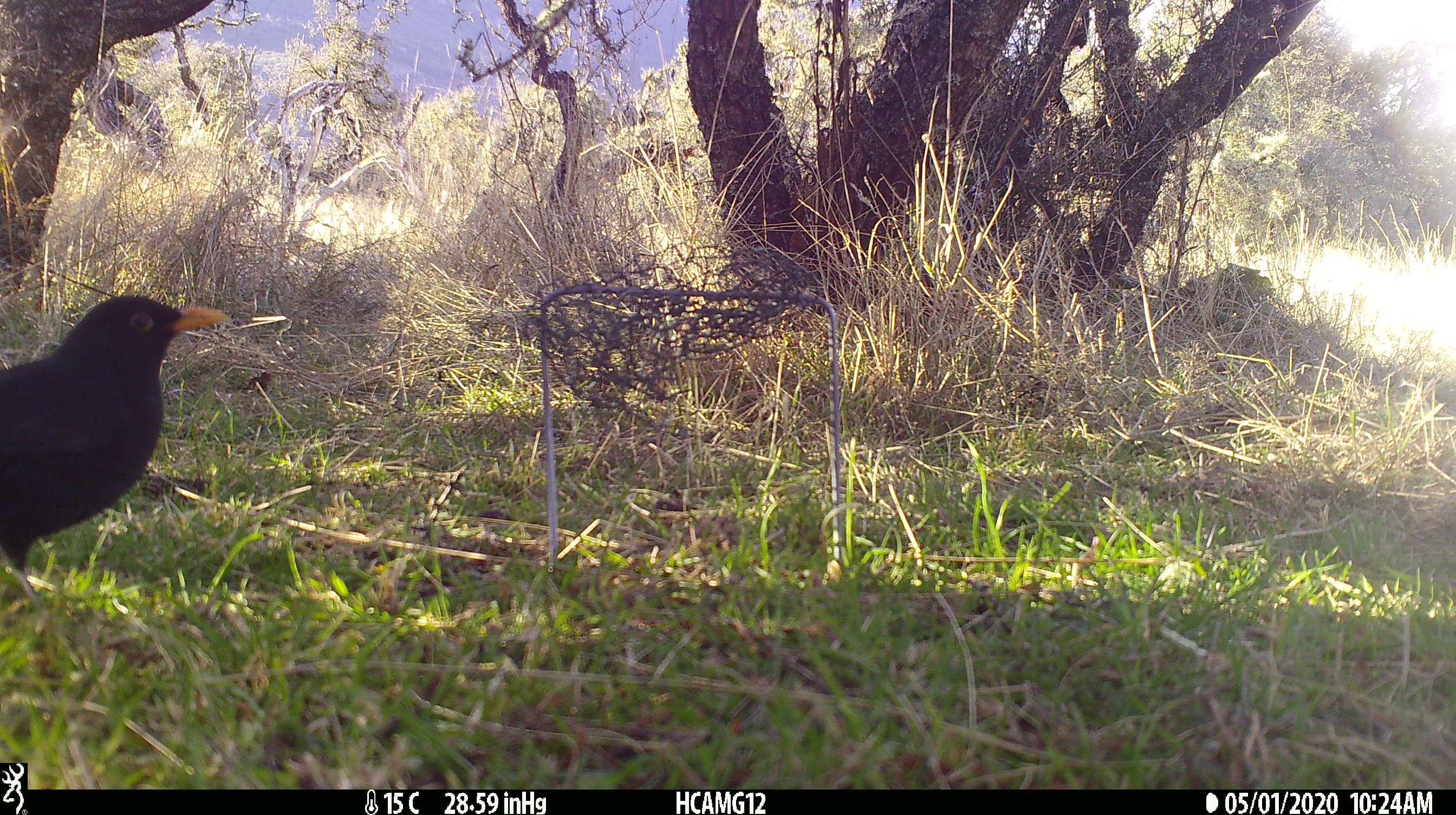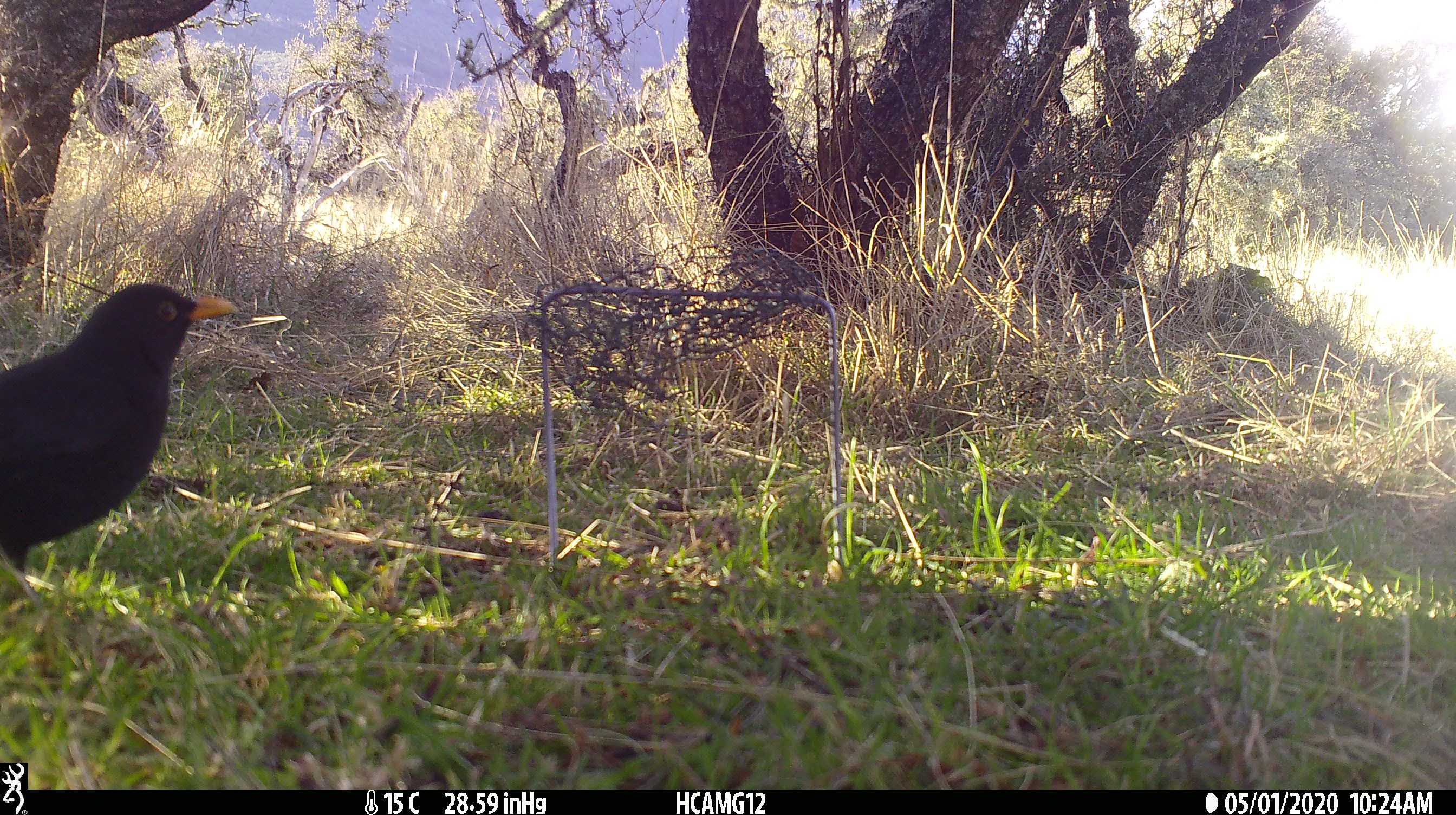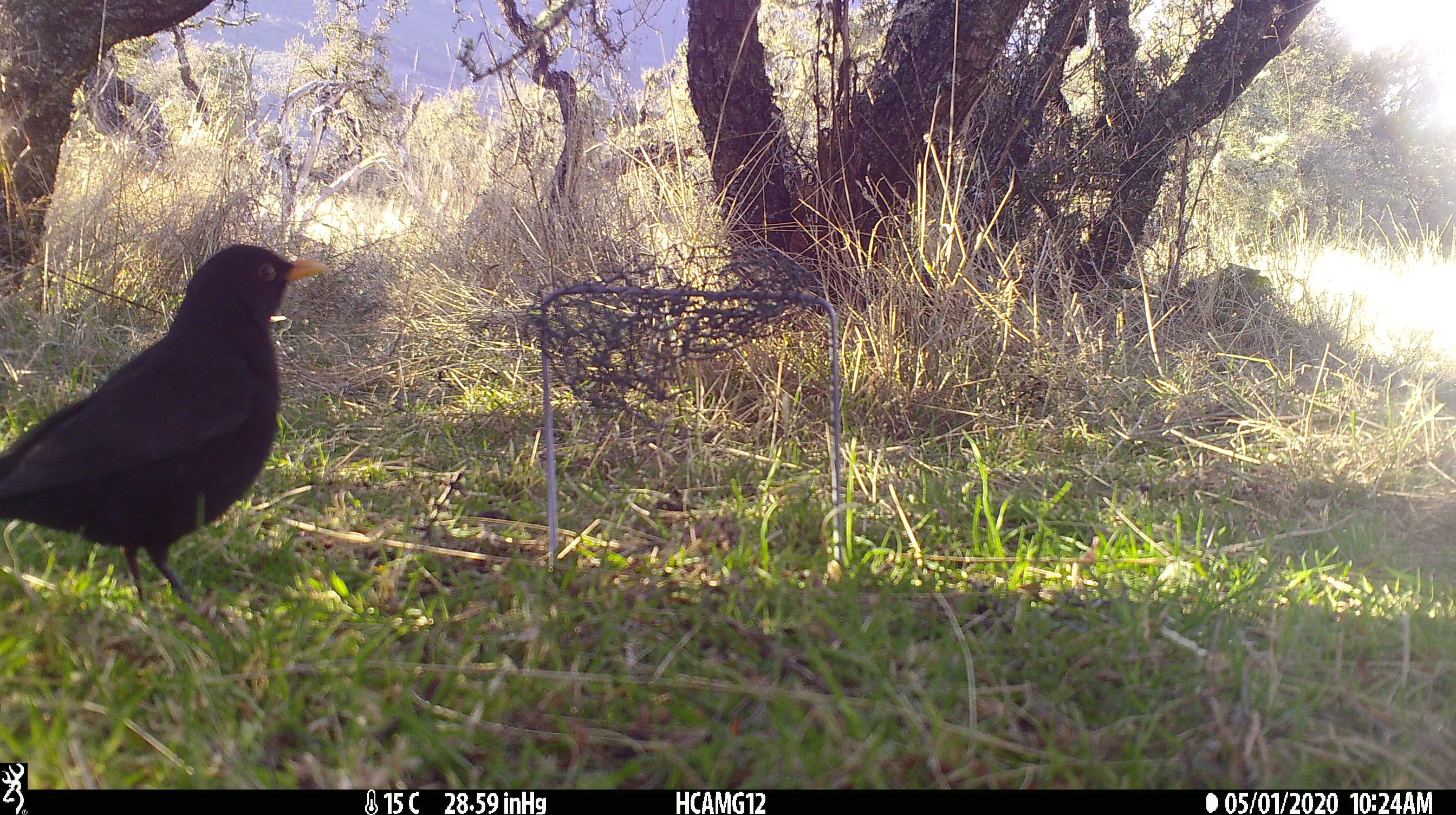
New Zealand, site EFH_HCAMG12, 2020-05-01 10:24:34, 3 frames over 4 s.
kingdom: Animalia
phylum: Chordata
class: Aves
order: Passeriformes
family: Turdidae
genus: Turdus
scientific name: Turdus merula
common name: eurasian blackbird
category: blackbird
Blackbird (eurasian blackbird) (Turdus merula).